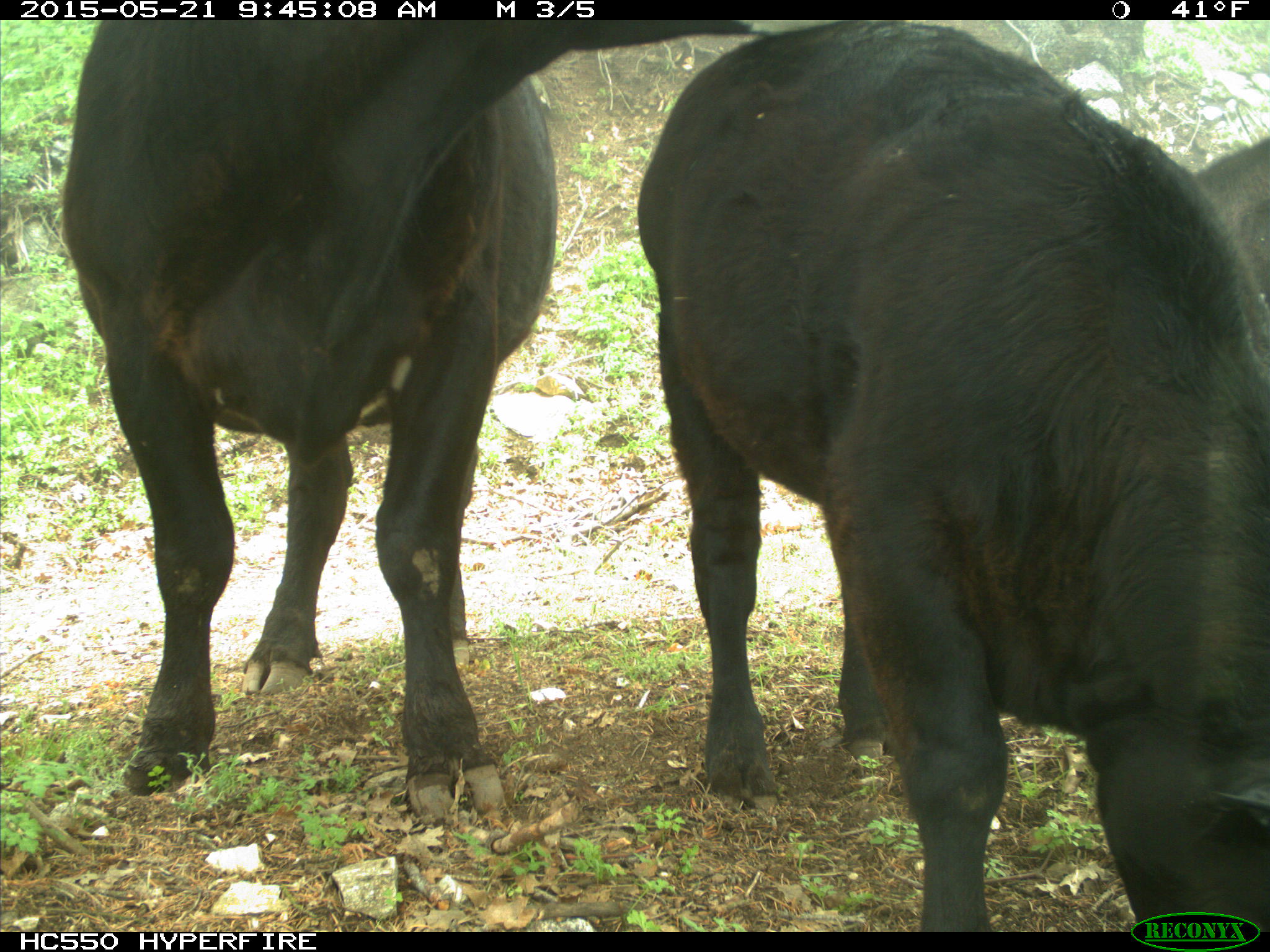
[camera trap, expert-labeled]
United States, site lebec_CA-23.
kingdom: Animalia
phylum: Chordata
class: Mammalia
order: Artiodactyla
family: Bovidae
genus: Bos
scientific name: Bos taurus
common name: domestic cow